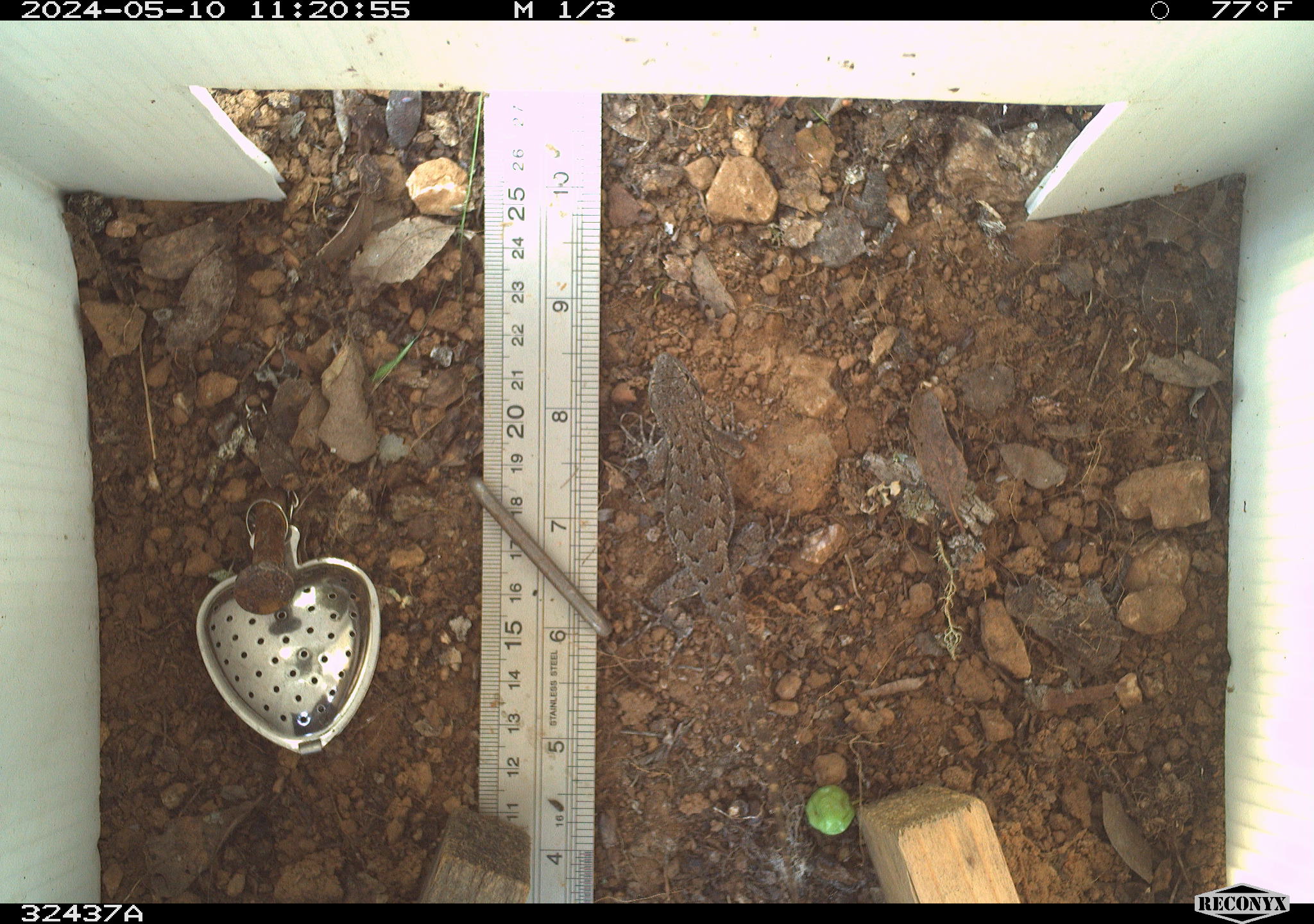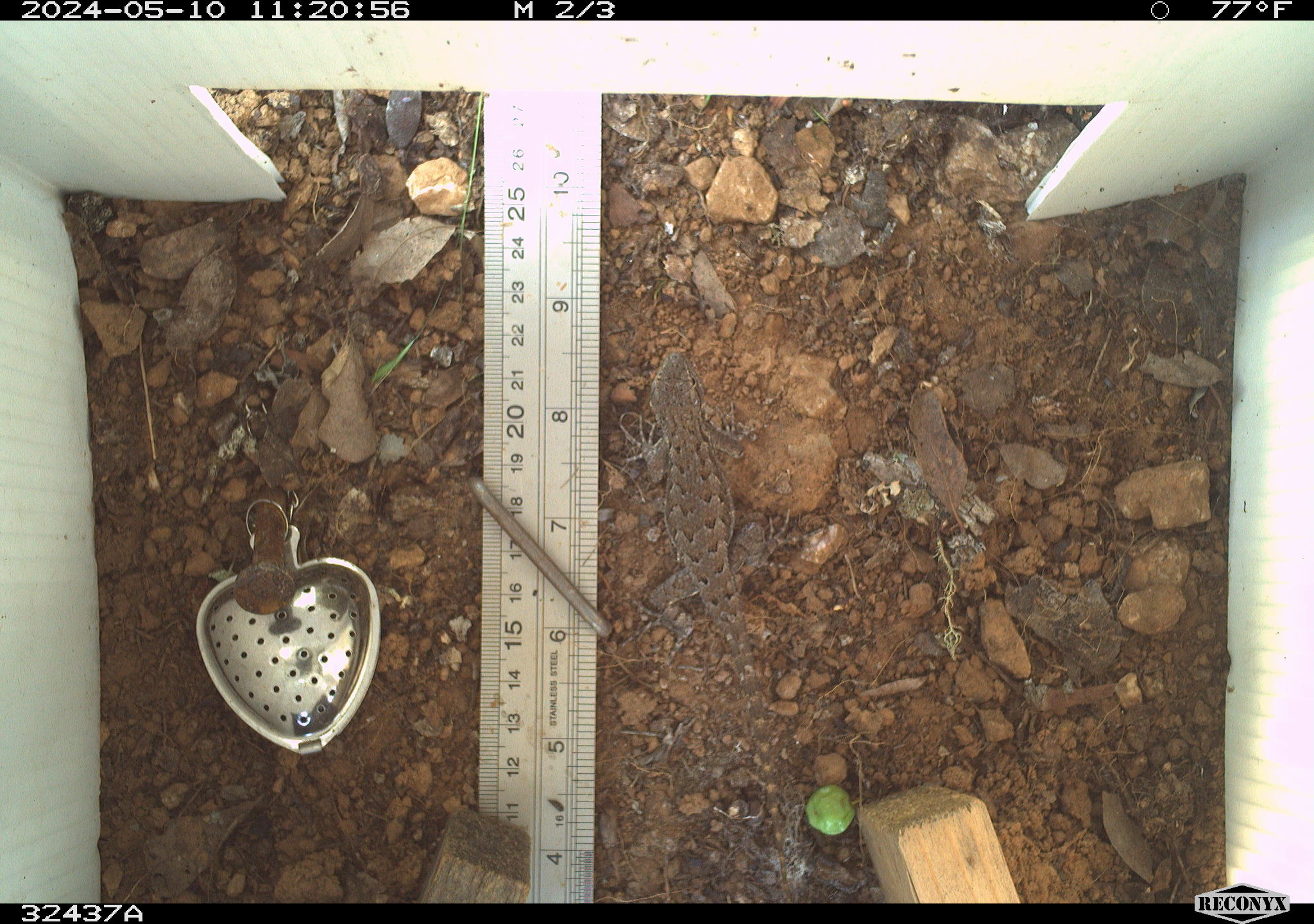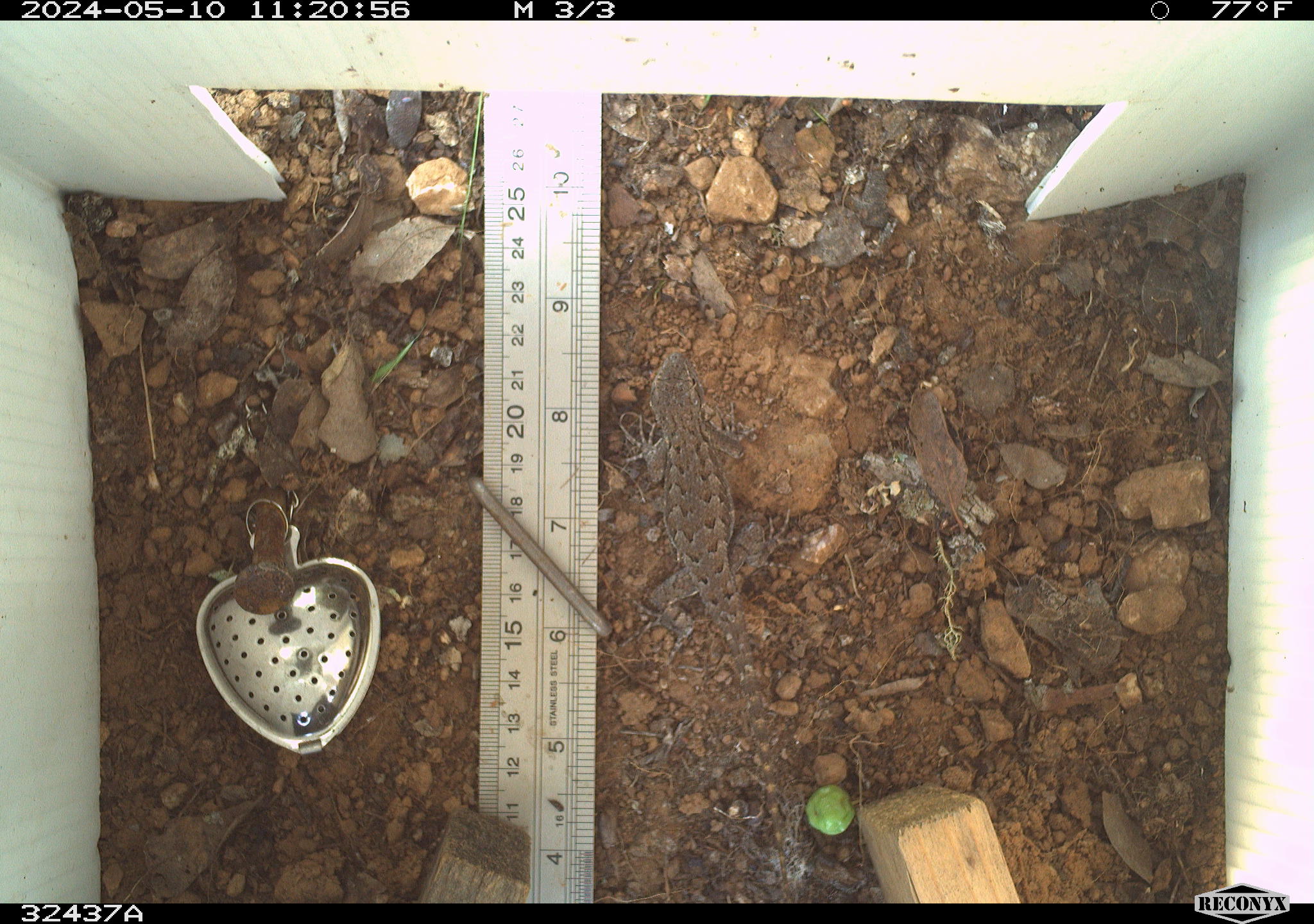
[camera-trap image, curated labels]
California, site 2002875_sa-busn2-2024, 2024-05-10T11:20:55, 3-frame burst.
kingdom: Animalia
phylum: Chordata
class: Reptilia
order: Squamata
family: Phrynosomatidae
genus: Sceloporus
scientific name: Sceloporus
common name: spiny lizards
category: sceloporus species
Sceloporus species (spiny lizards) (Sceloporus).